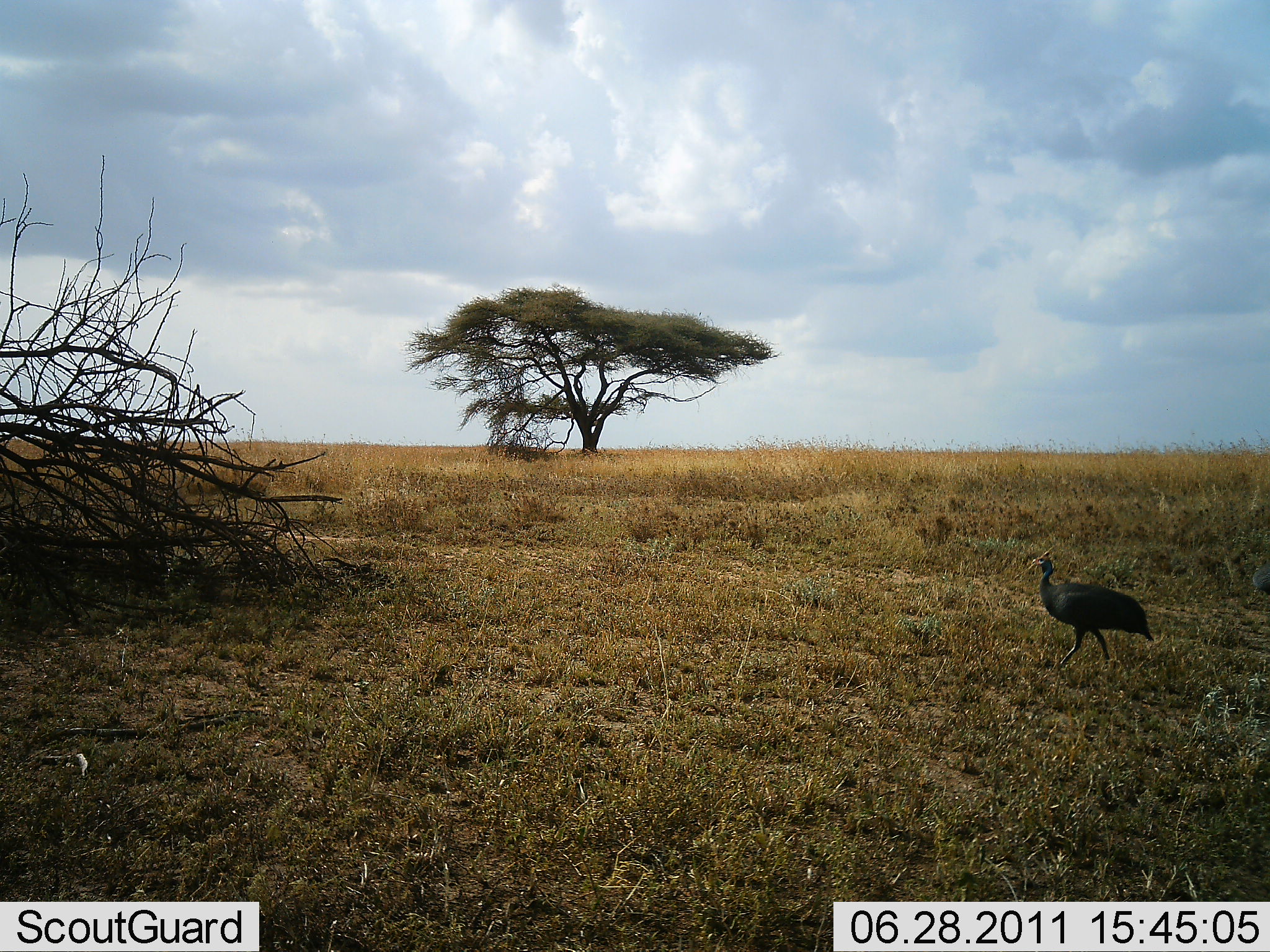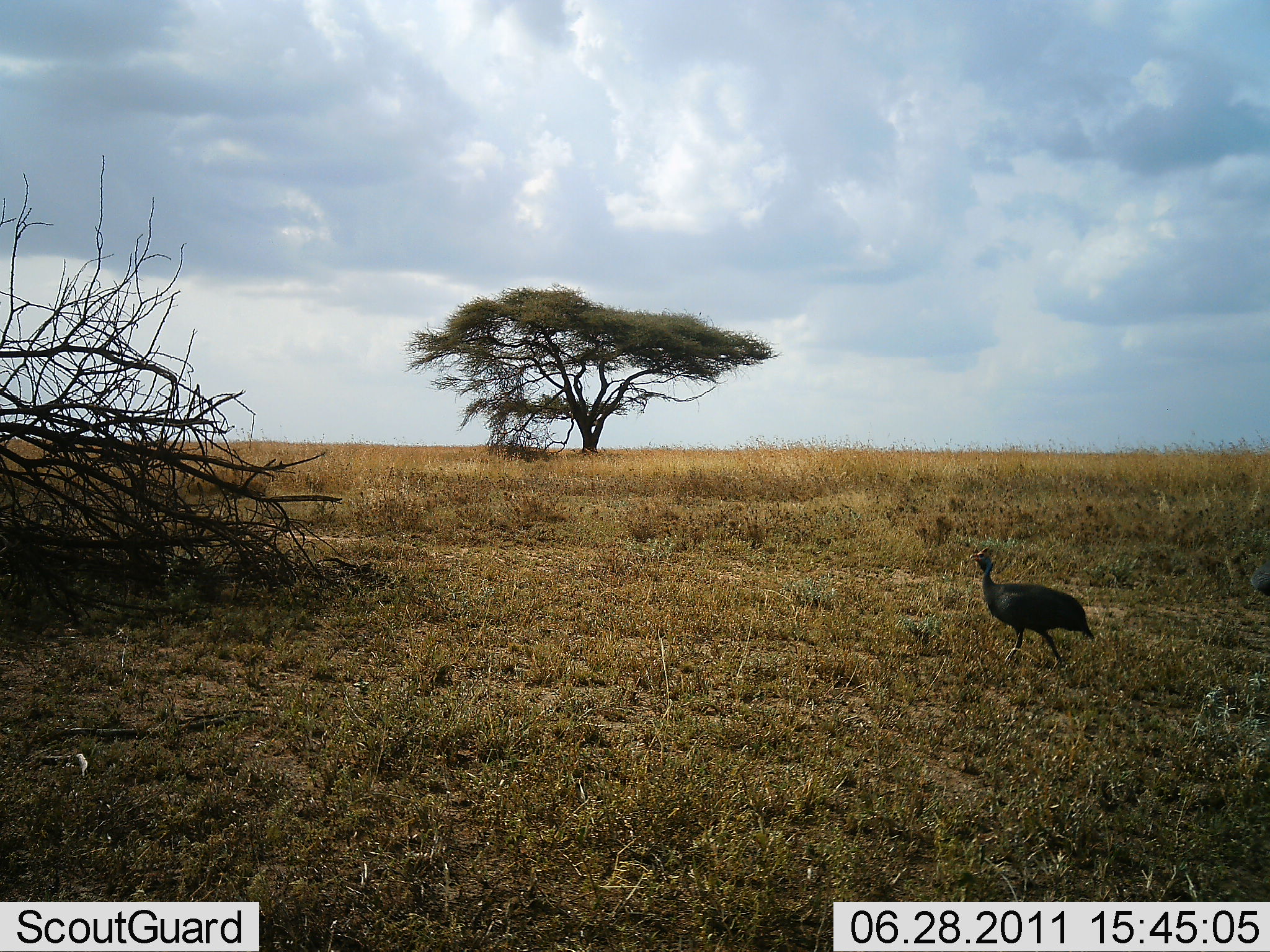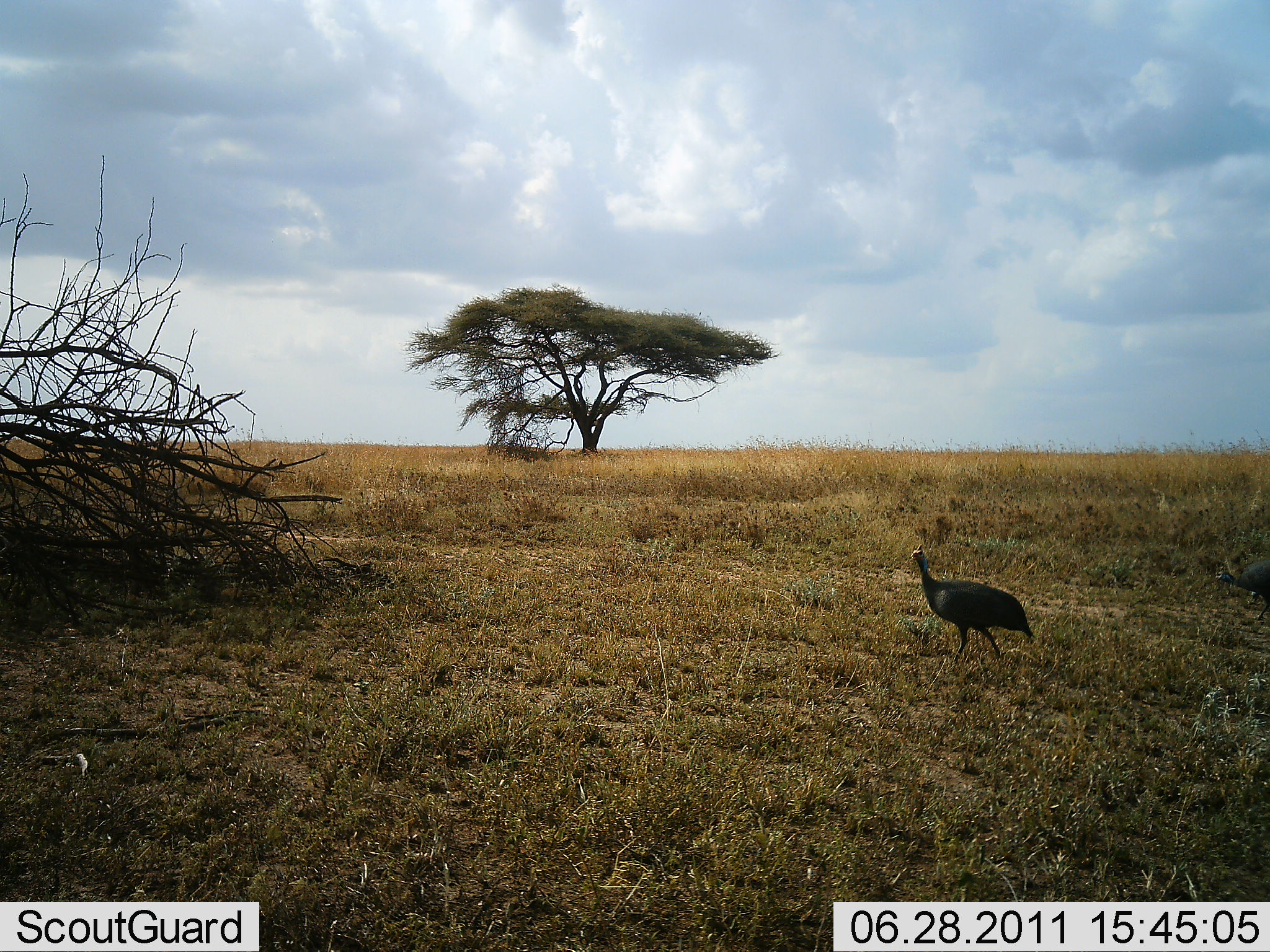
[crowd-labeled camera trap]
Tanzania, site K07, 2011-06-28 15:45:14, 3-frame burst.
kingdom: Animalia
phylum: Chordata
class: Aves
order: Galliformes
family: Numididae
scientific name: Numididae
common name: guinea fowl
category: guineafowl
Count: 2.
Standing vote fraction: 10%.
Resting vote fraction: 0%.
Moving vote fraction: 90%.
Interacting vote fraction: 0%.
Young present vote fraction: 0%.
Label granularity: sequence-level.